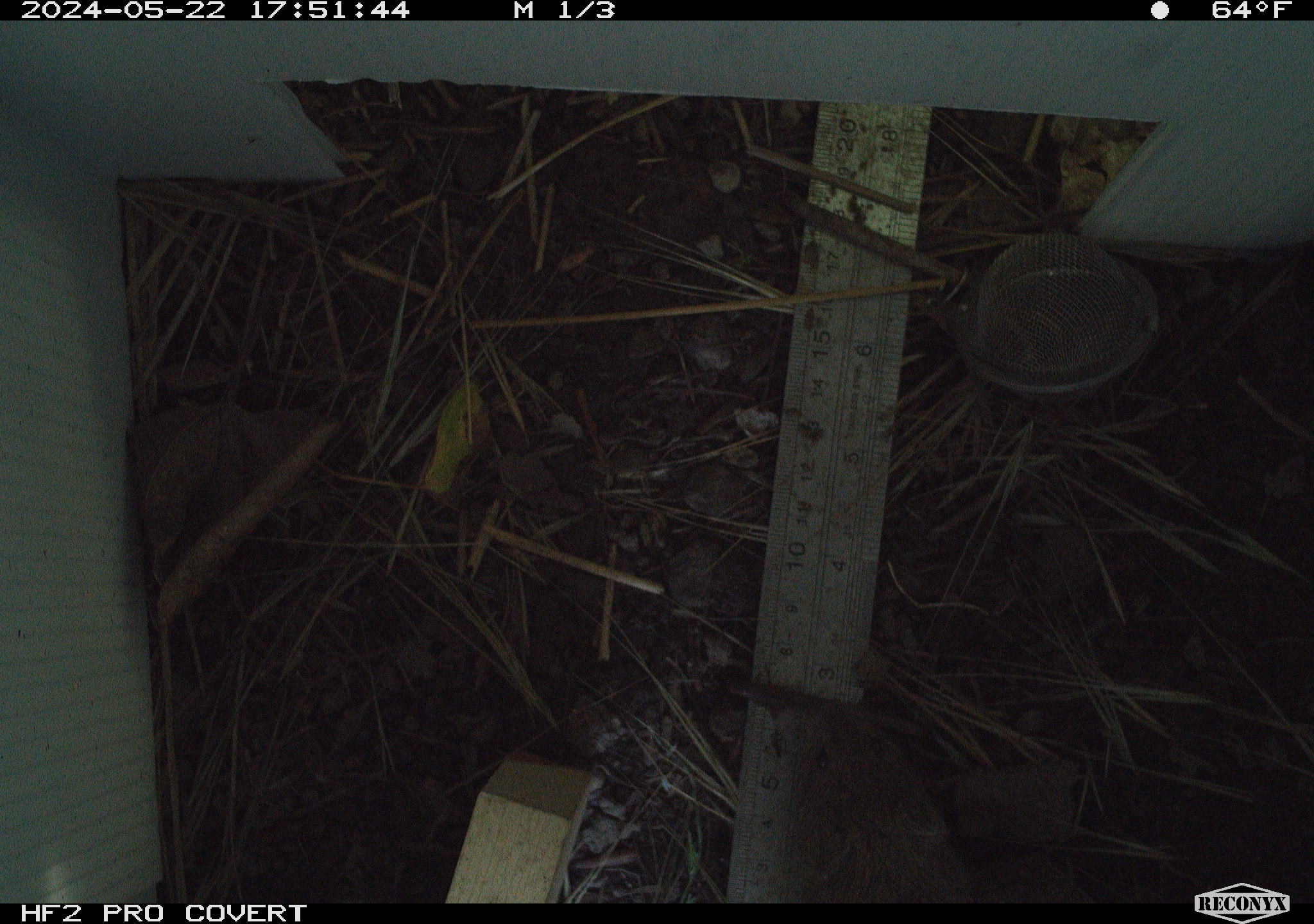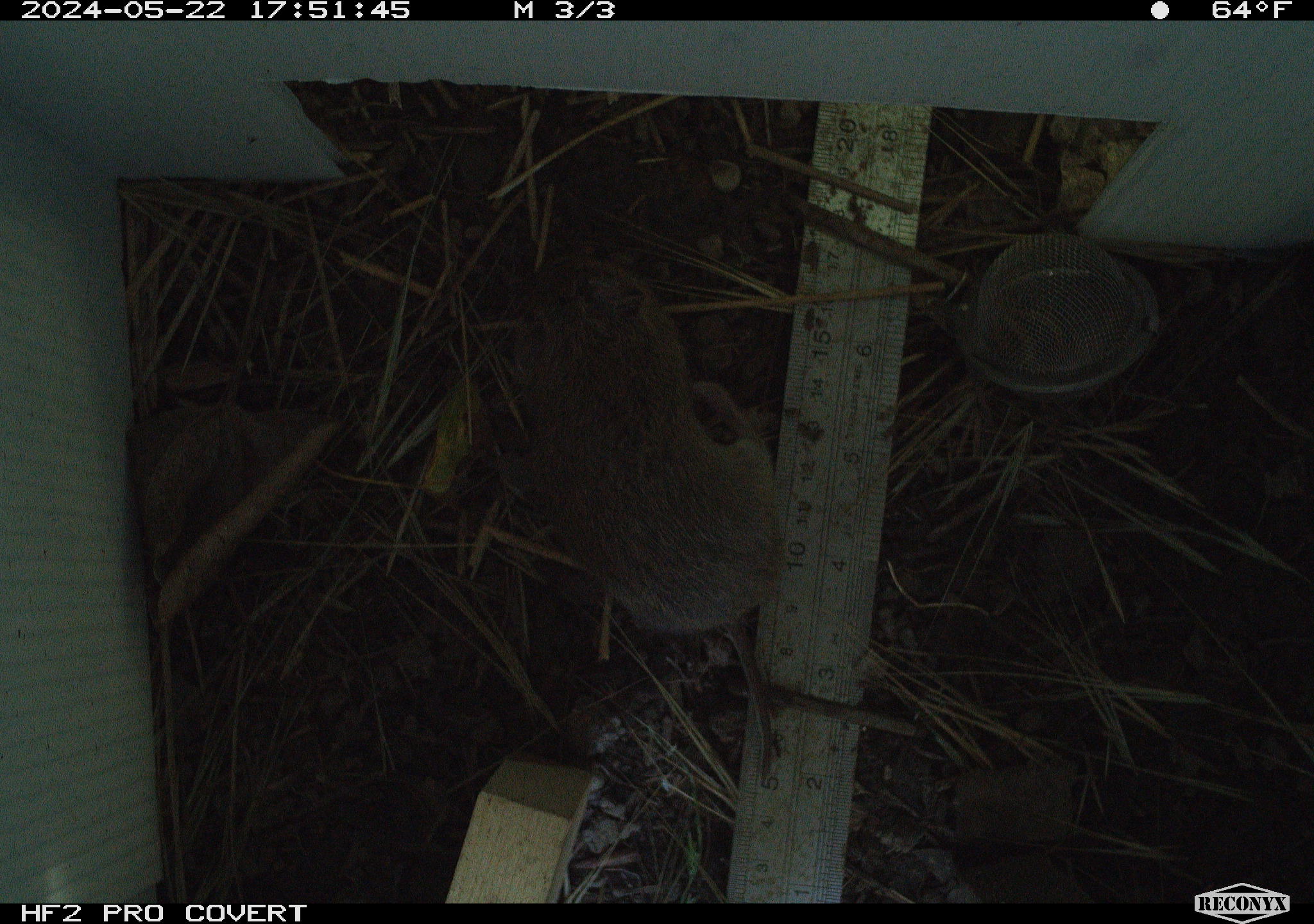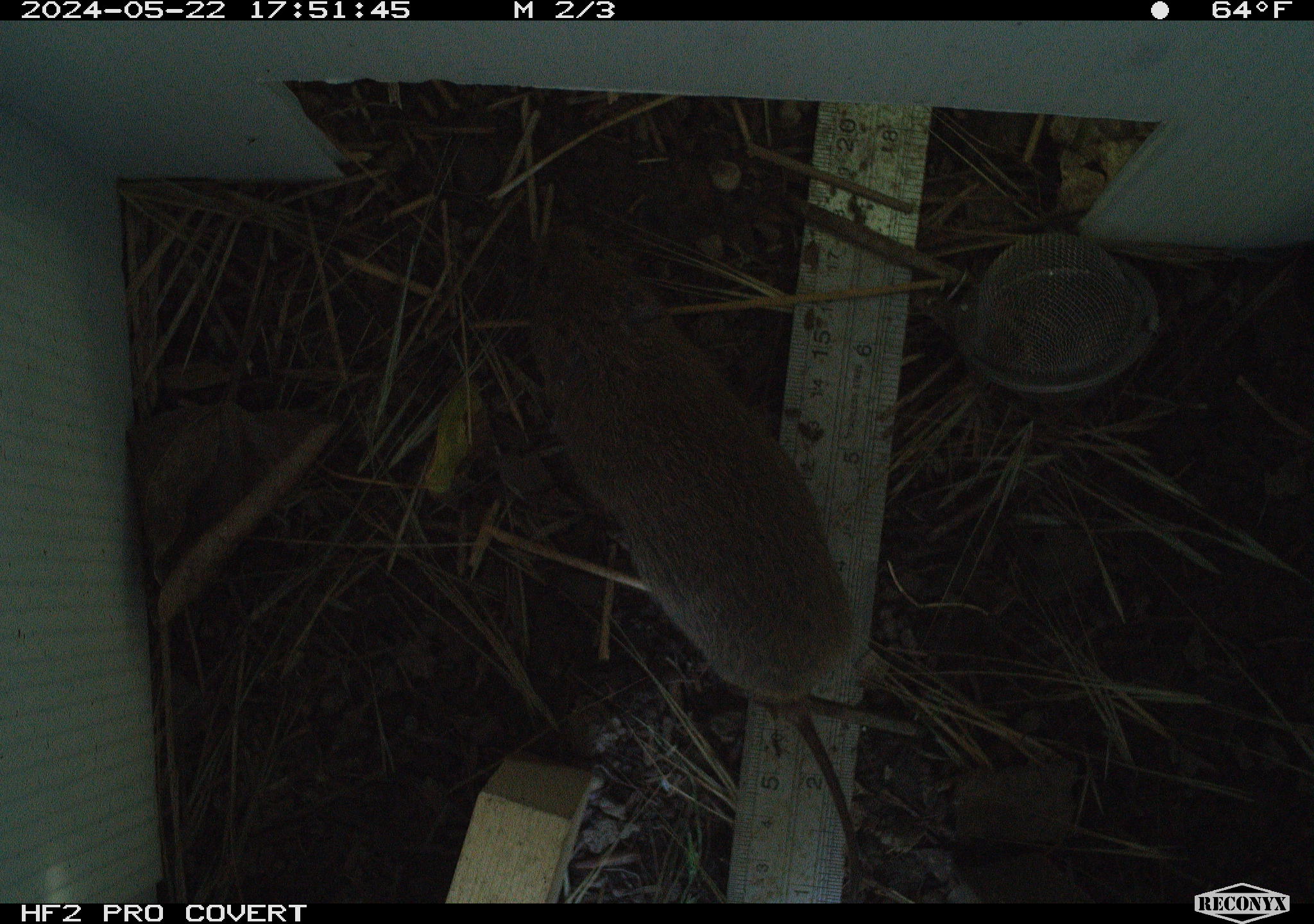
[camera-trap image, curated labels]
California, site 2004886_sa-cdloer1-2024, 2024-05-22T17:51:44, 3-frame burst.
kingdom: Animalia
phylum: Chordata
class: Mammalia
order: Rodentia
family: Cricetidae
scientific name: Arvicolinae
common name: voles, lemmings, and muskrats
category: arvicolinae subfamily